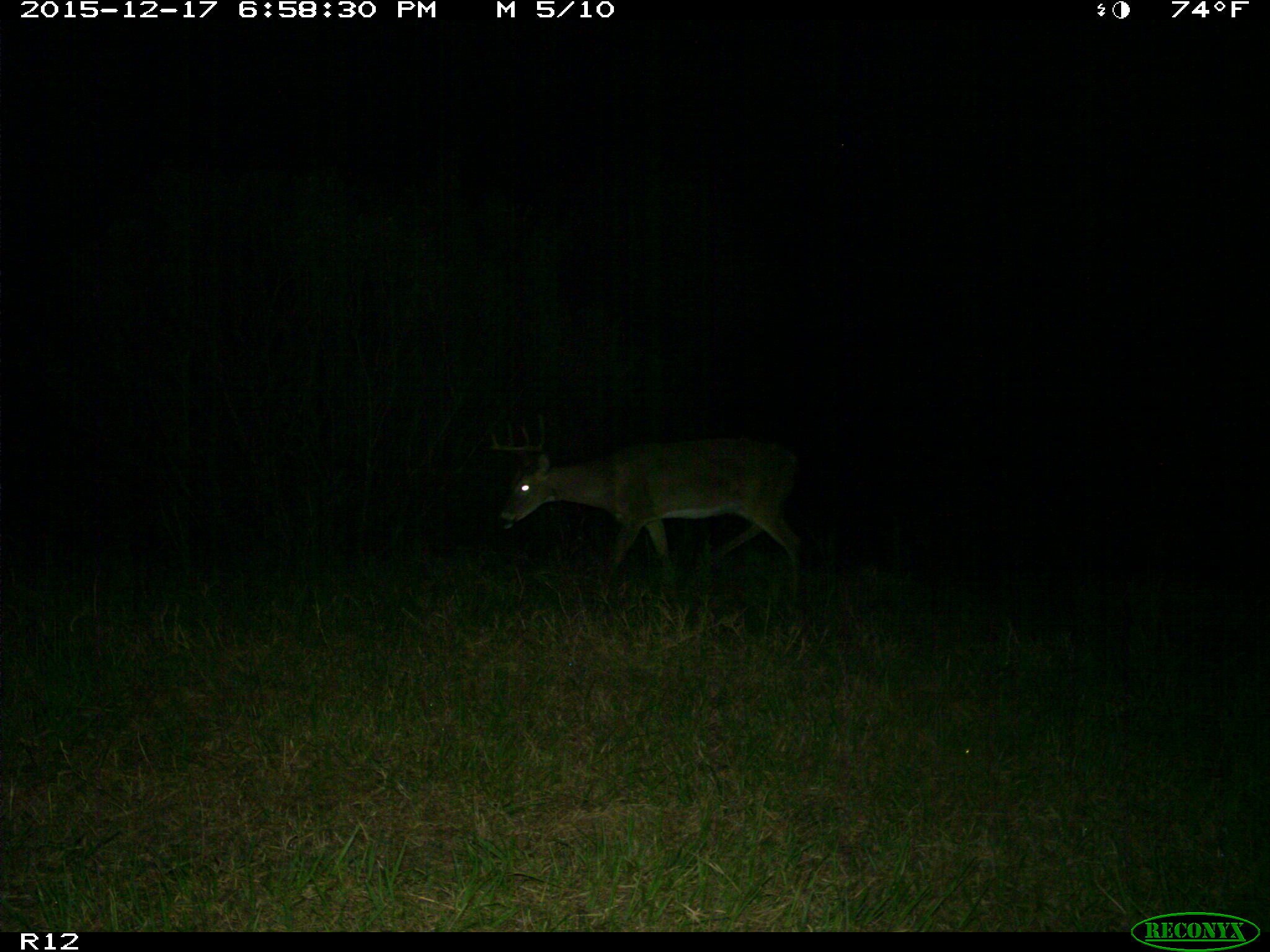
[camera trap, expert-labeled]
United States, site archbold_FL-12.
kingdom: Animalia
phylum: Chordata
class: Mammalia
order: Artiodactyla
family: Cervidae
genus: Odocoileus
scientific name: Odocoileus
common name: deer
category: unidentified deer